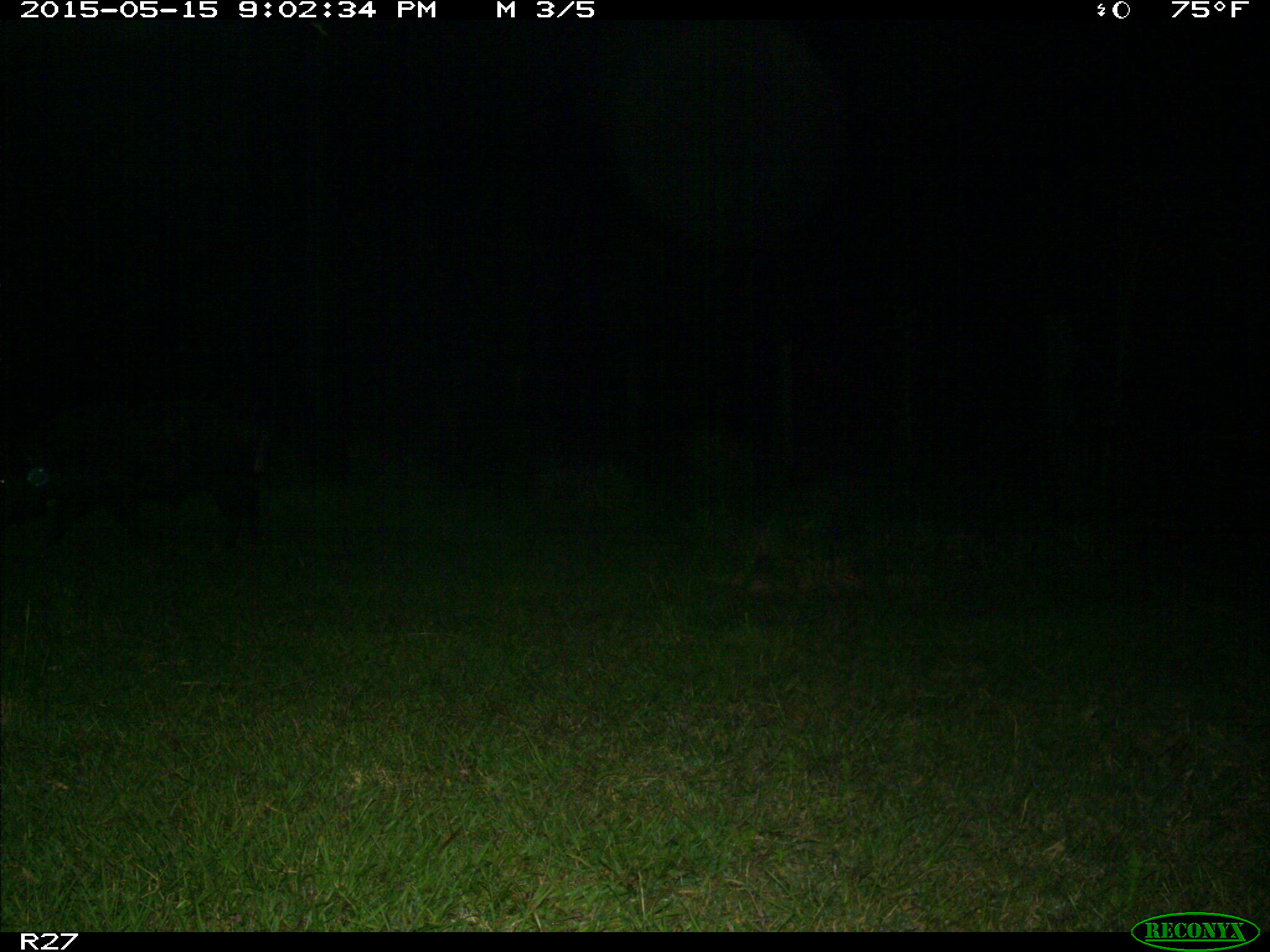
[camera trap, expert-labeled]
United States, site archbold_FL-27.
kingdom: Animalia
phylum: Chordata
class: Mammalia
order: Artiodactyla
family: Suidae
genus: Sus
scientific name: Sus scrofa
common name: wild boar